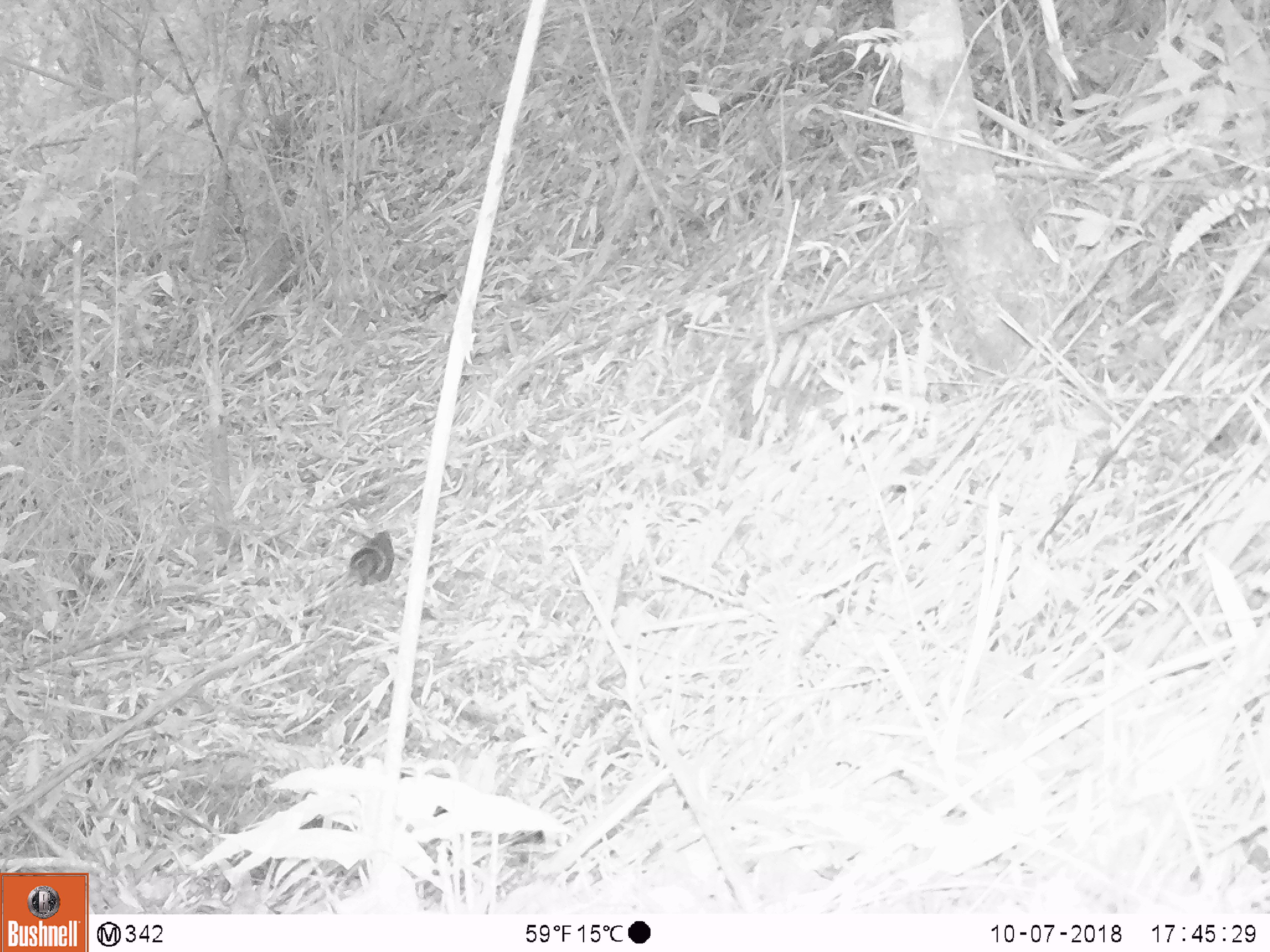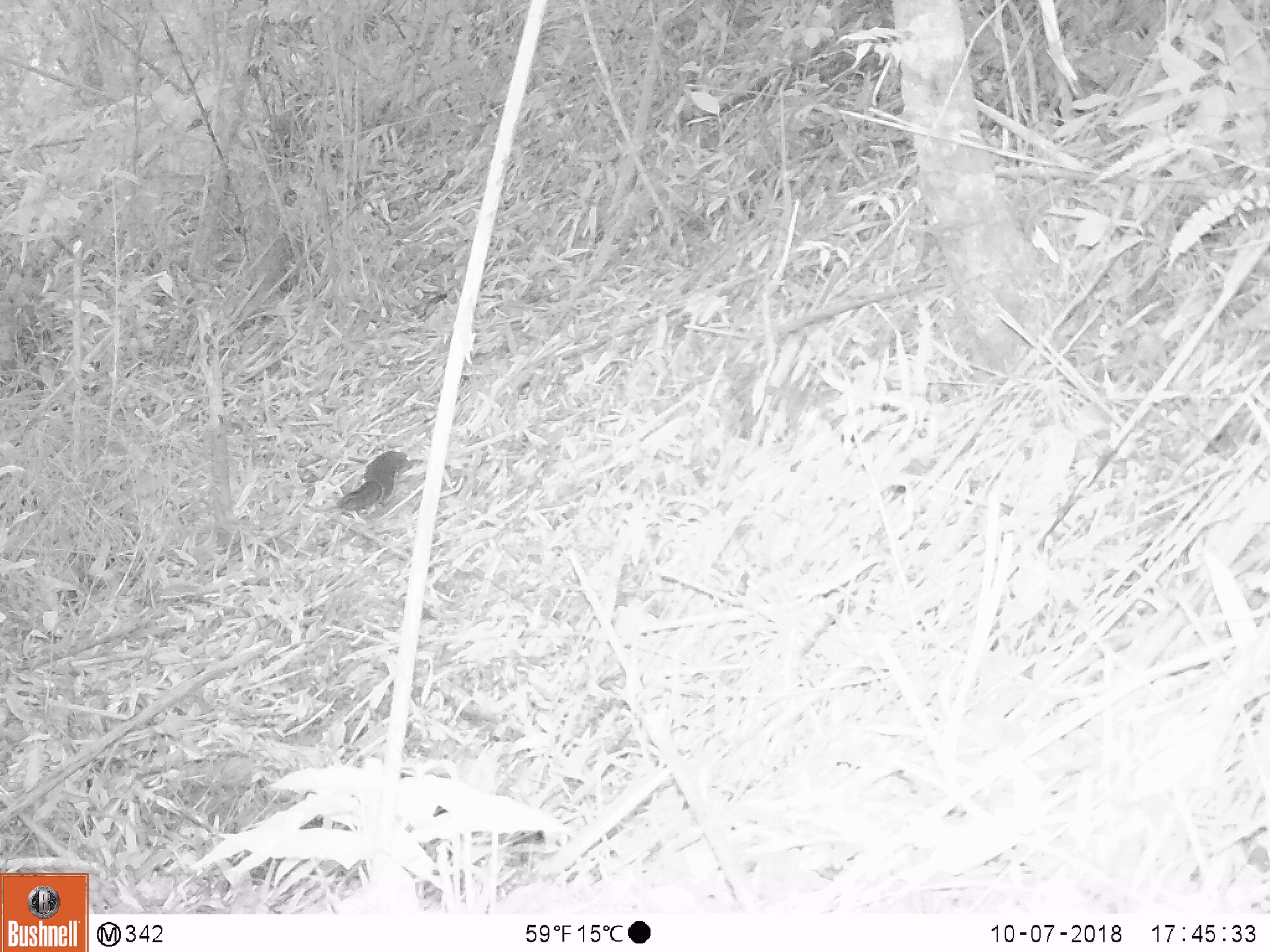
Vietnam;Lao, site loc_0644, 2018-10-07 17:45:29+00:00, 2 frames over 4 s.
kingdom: Animalia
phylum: Chordata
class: Mammalia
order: Rodentia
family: Sciuridae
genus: Sciurus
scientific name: Sciurus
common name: squirrel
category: unidentified squirrel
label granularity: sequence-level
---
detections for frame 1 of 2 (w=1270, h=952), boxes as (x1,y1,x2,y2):
unidentified squirrel: (348,529,395,587)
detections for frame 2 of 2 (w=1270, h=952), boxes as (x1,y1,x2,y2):
unidentified squirrel: (336,450,412,512)